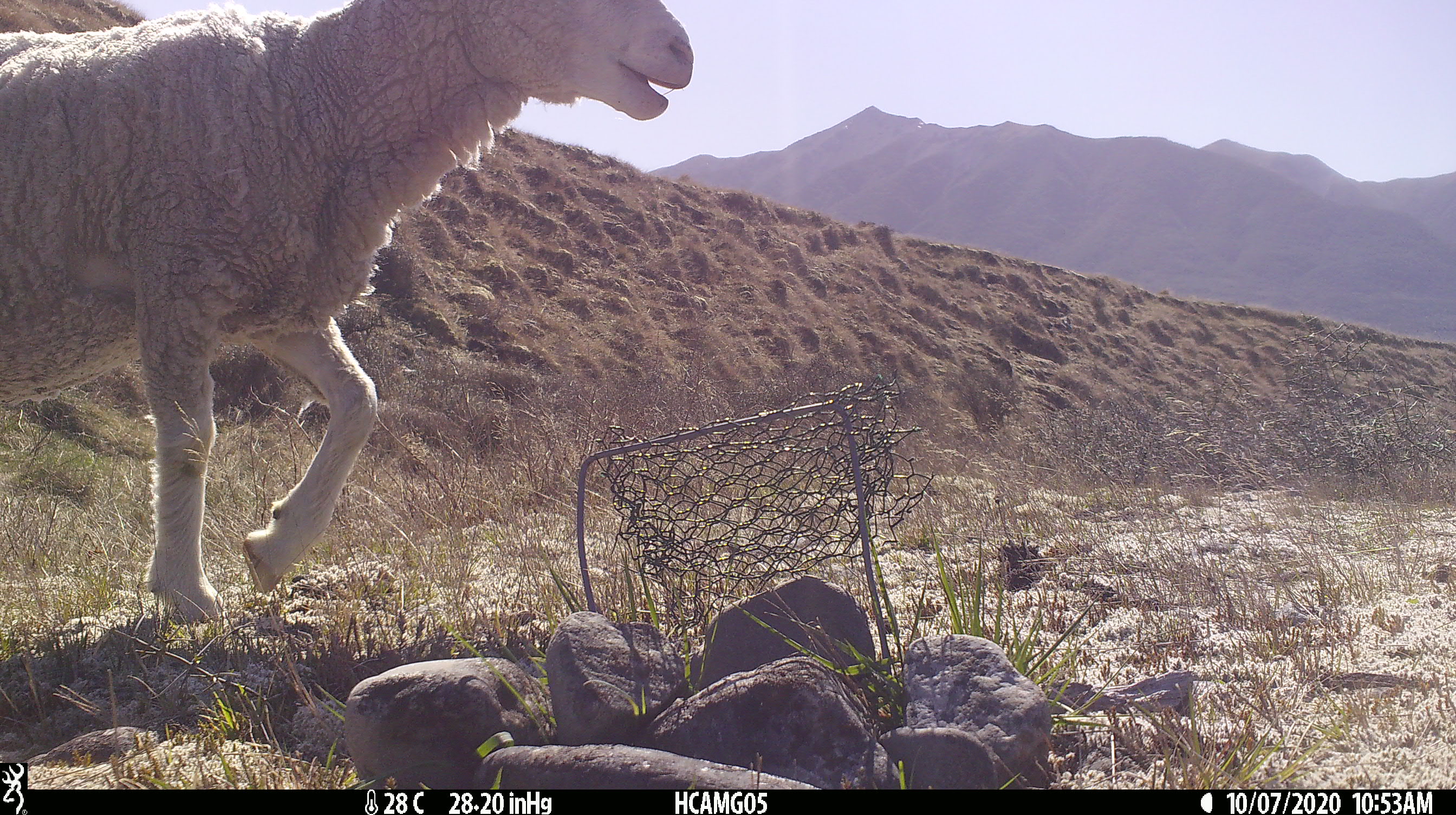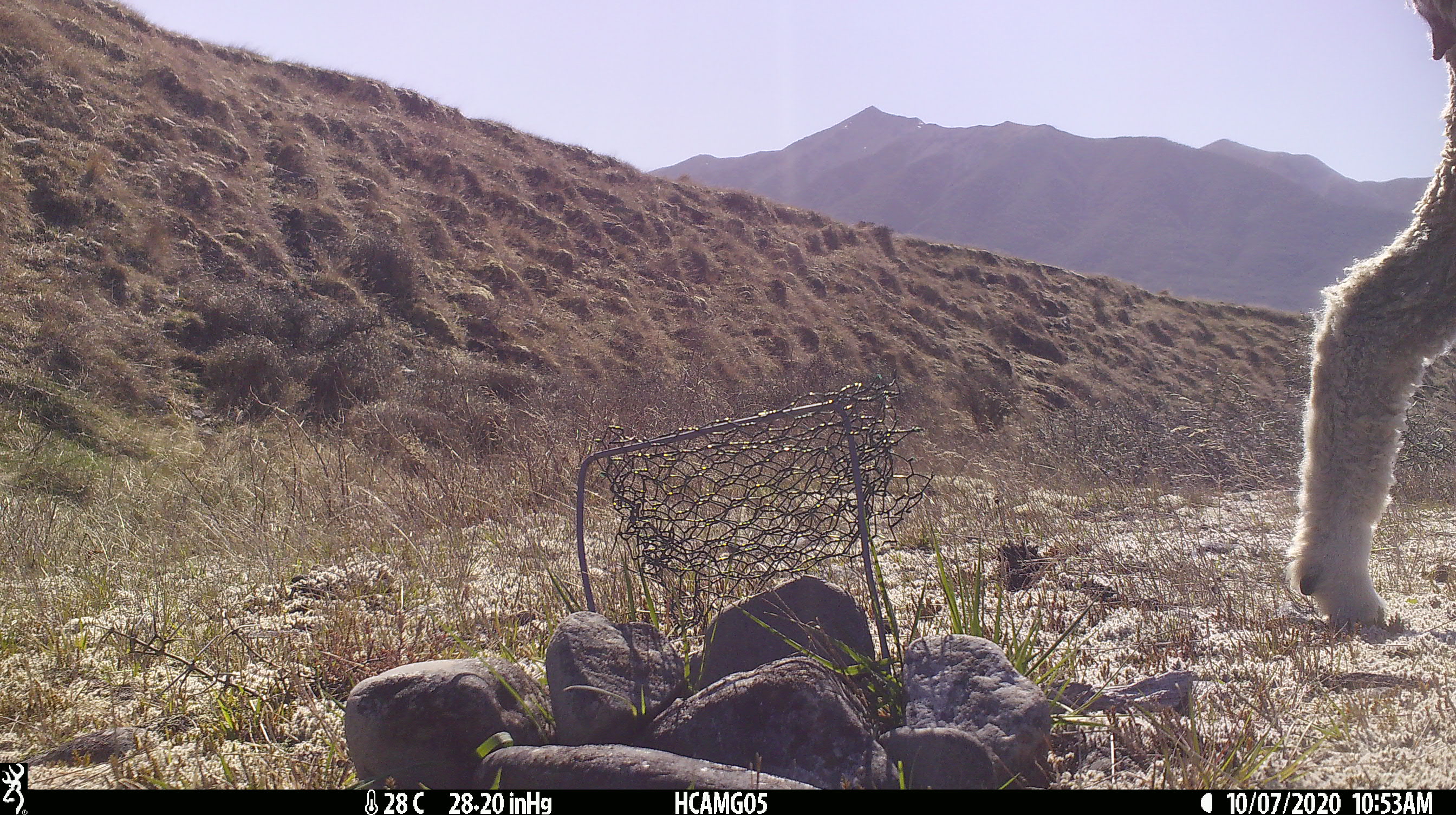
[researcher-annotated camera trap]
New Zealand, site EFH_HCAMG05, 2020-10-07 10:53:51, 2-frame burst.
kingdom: Animalia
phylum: Chordata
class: Mammalia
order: Artiodactyla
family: Bovidae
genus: Ovis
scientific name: Ovis aries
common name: domestic sheep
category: sheep